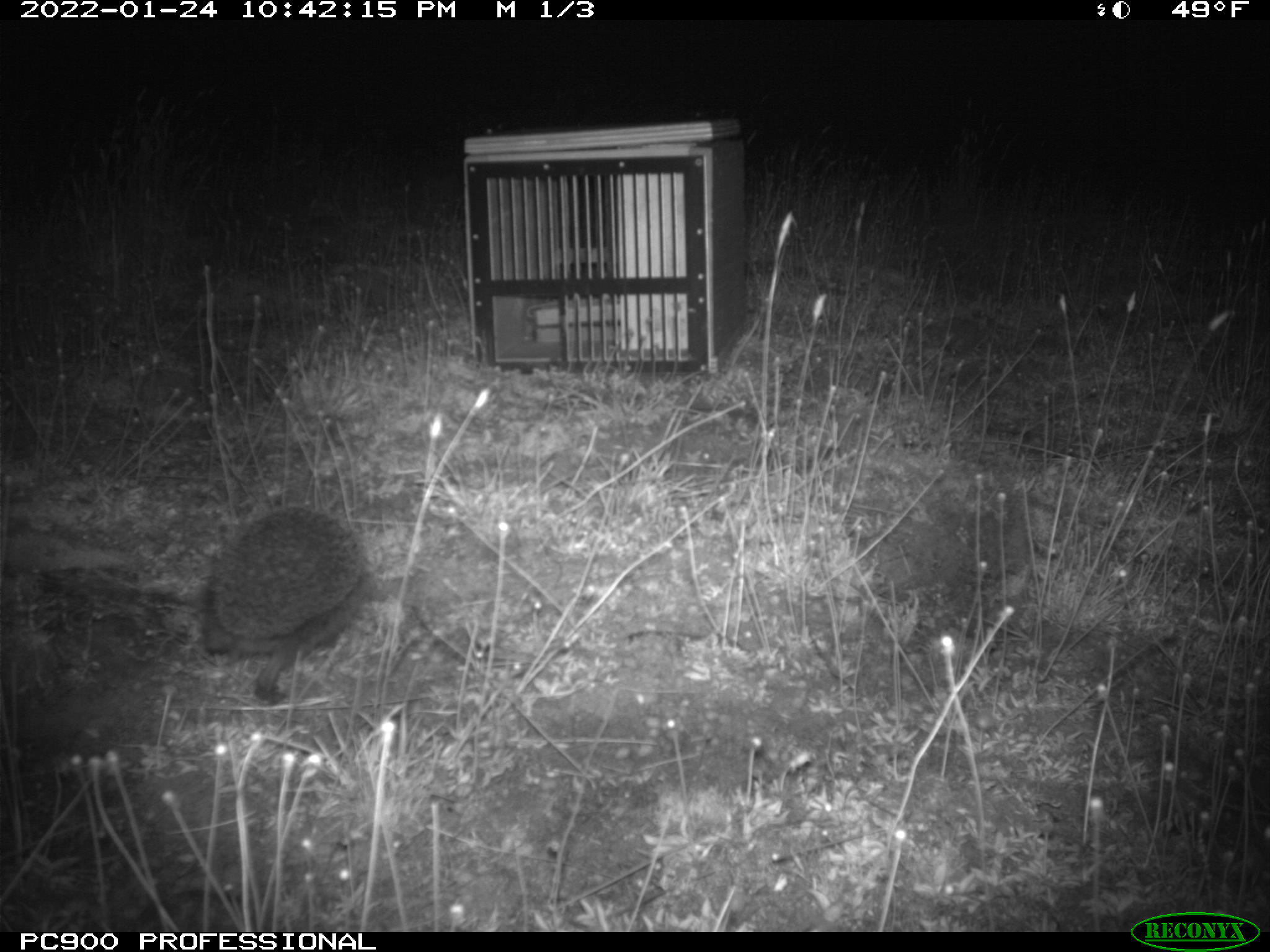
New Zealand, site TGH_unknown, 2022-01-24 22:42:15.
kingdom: Animalia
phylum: Chordata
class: Mammalia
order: Eulipotyphla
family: Erinaceidae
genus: Erinaceus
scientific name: Erinaceus europaeus europaeus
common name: european hedgehog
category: hedgehog